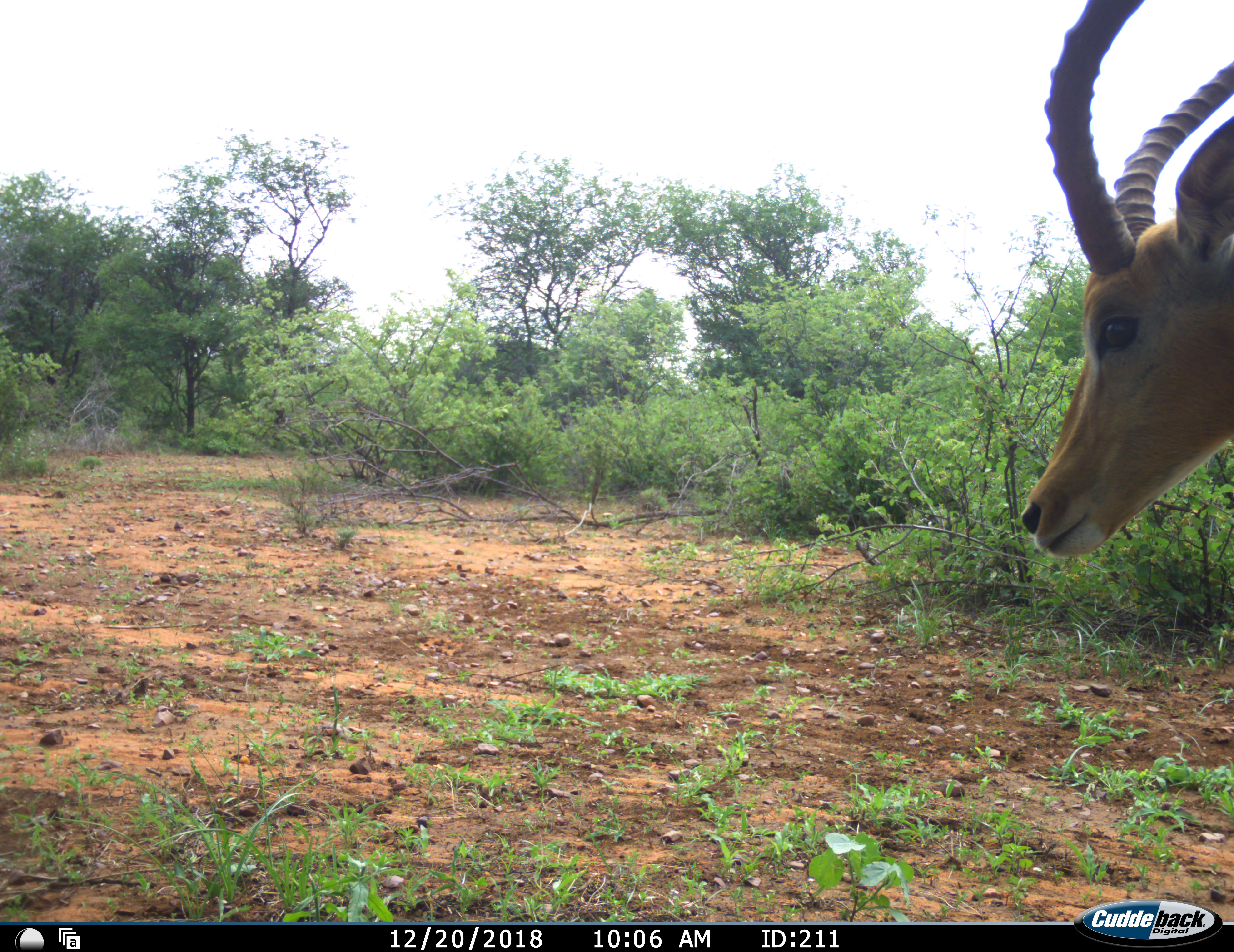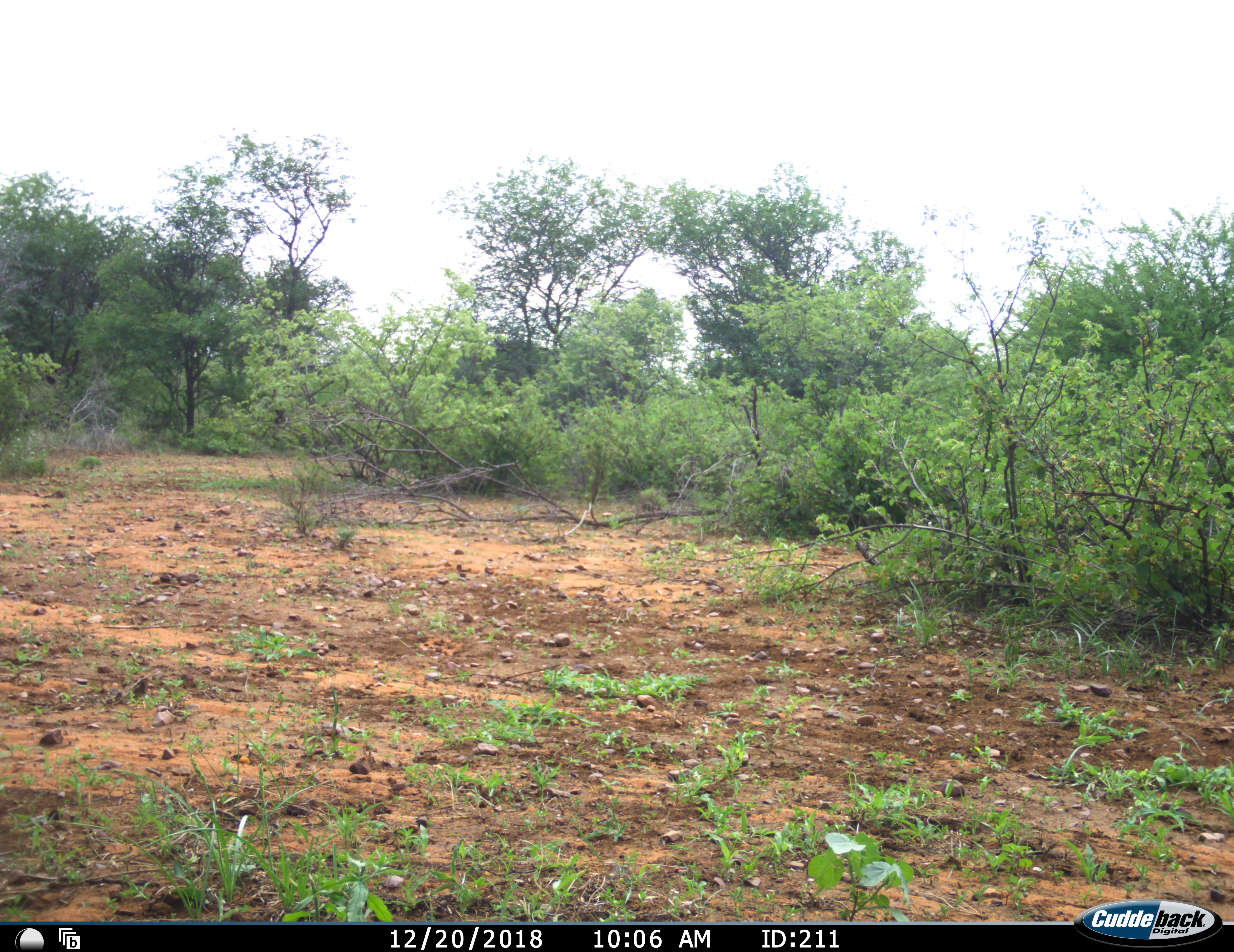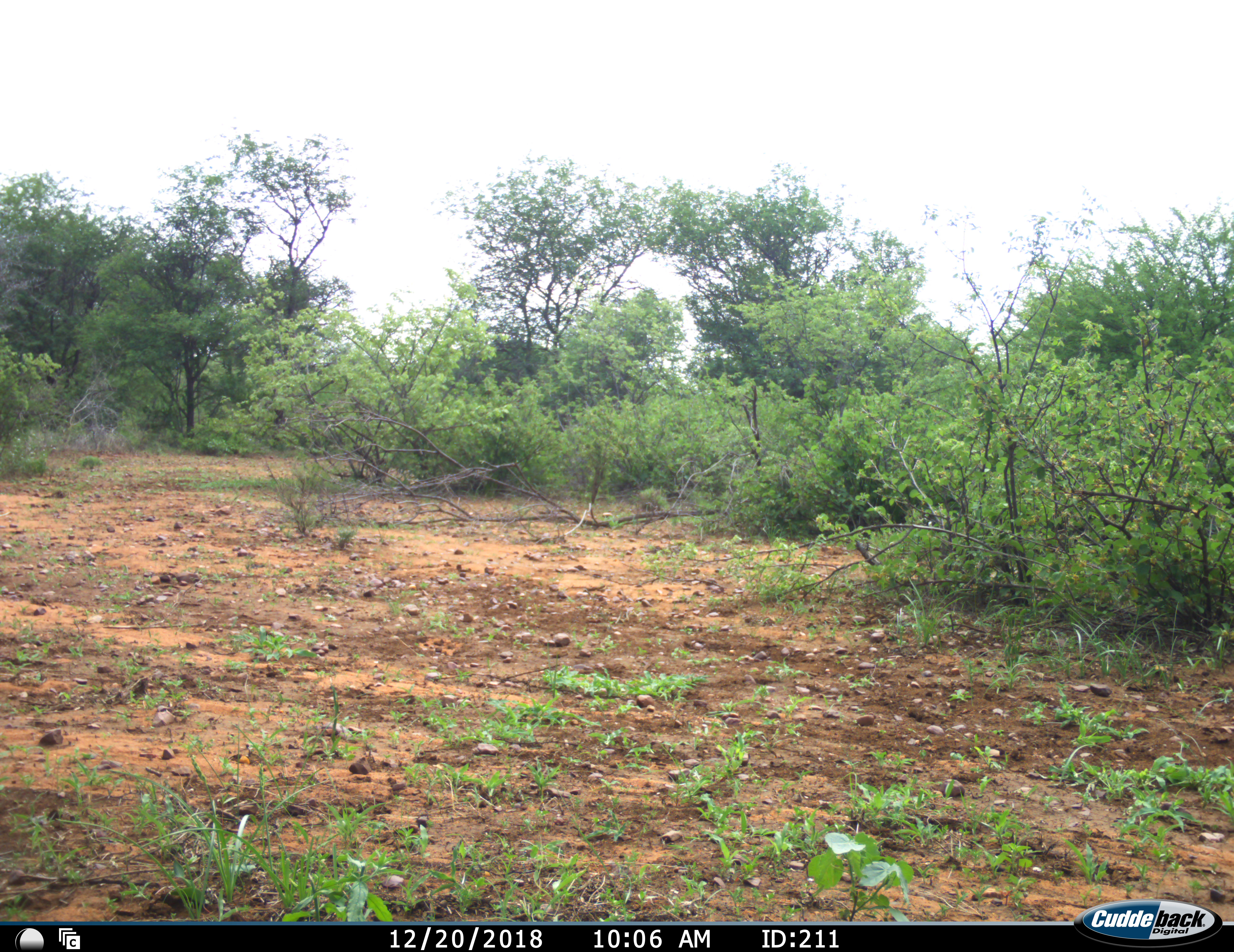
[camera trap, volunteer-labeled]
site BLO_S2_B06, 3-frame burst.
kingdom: Animalia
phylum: Chordata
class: Mammalia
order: Artiodactyla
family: Bovidae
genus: Aepyceros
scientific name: Aepyceros melampus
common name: impala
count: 1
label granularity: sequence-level